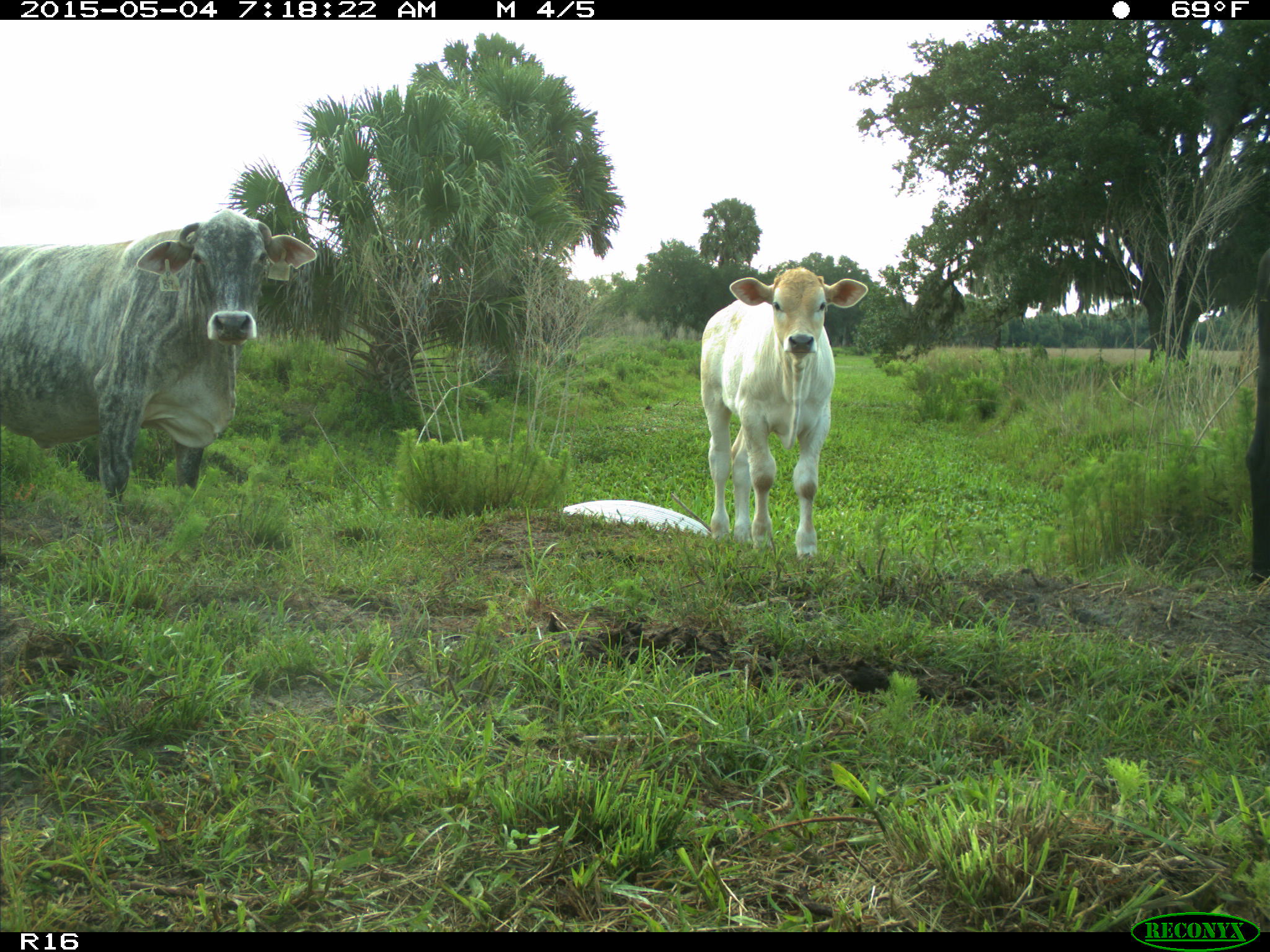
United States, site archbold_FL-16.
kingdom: Animalia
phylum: Chordata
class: Mammalia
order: Artiodactyla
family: Bovidae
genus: Bos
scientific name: Bos taurus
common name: domestic cow